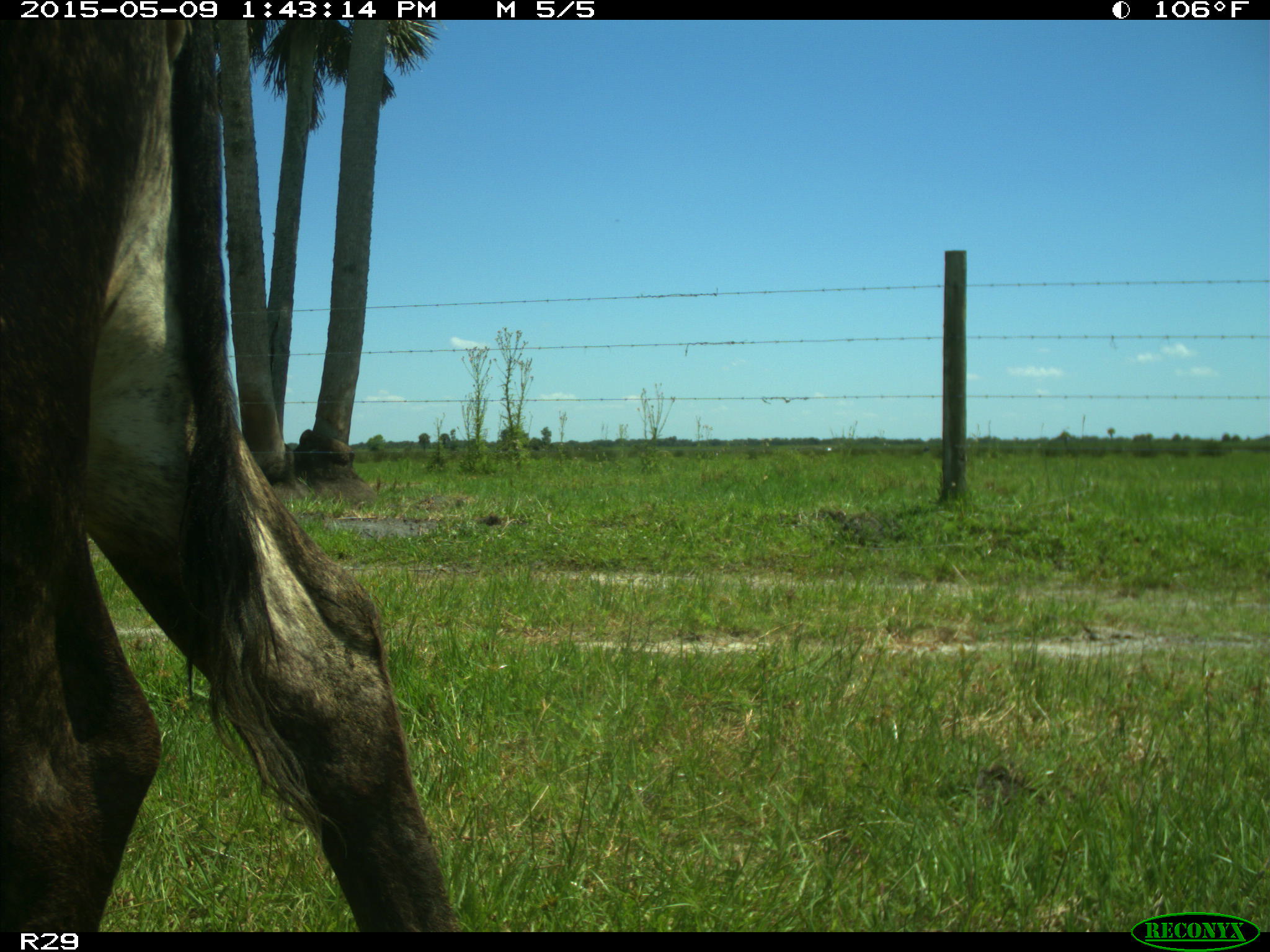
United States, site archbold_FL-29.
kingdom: Animalia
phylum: Chordata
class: Mammalia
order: Artiodactyla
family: Bovidae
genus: Bos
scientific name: Bos taurus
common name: domestic cow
Bos taurus (domestic cow).